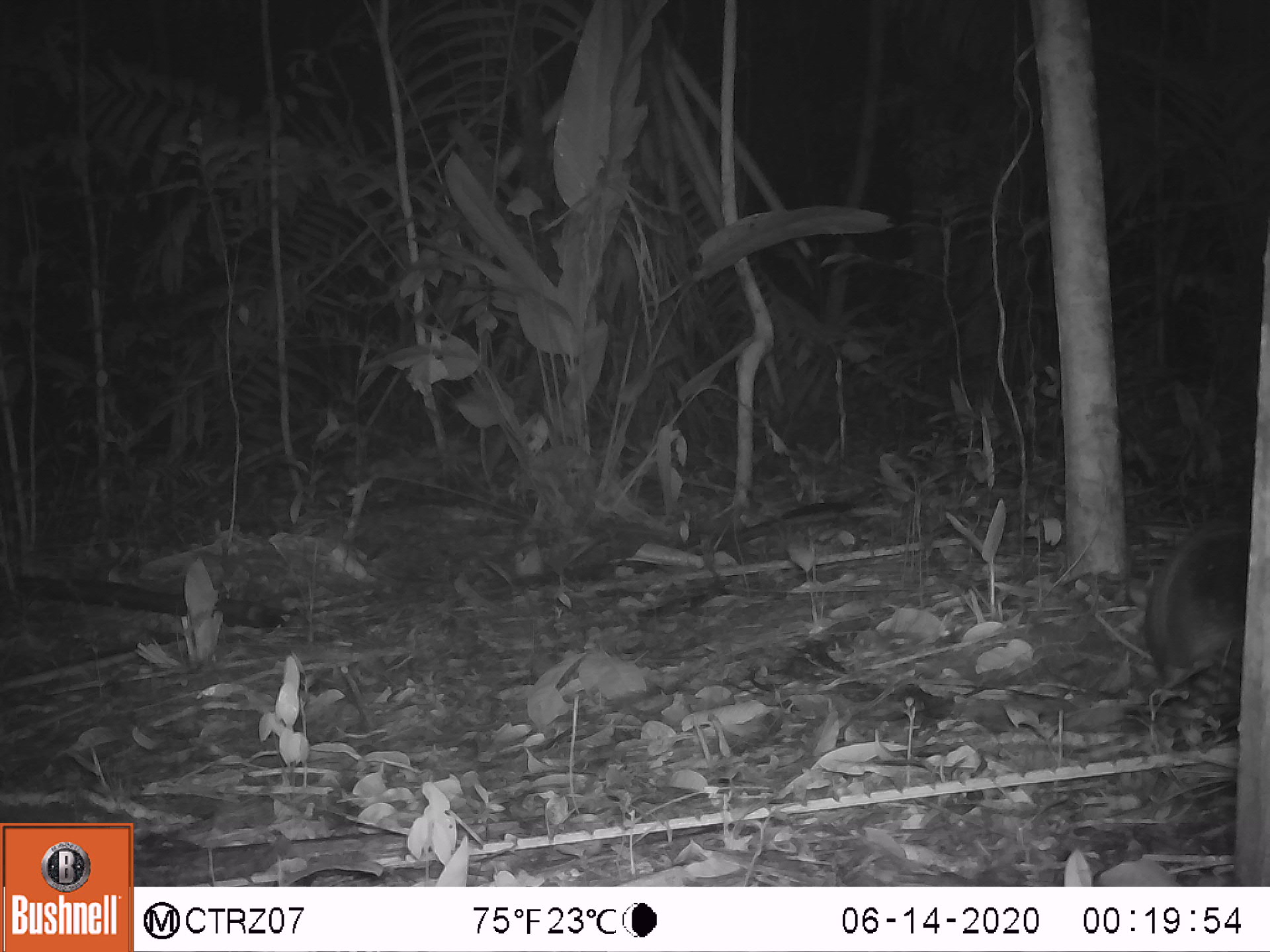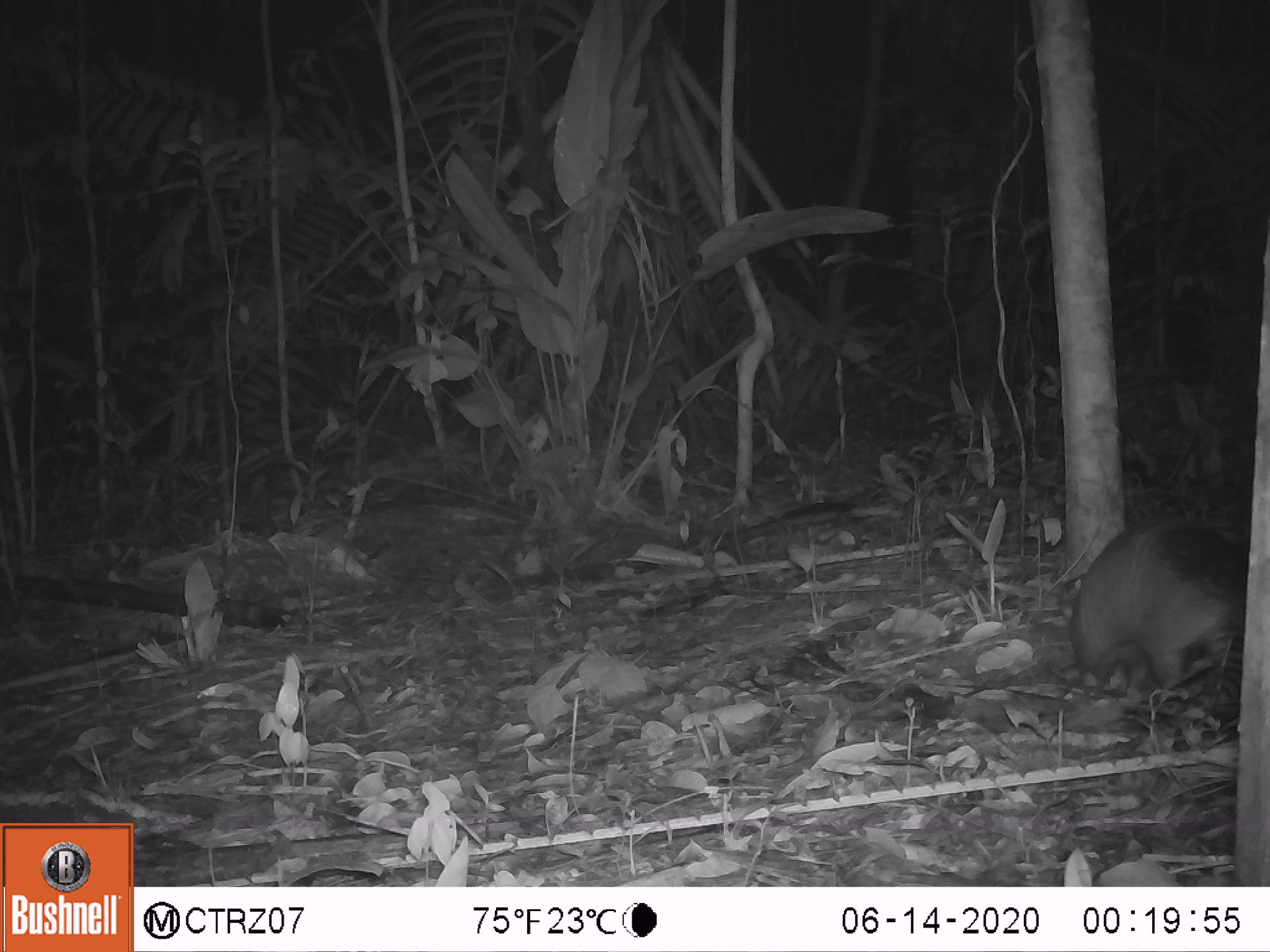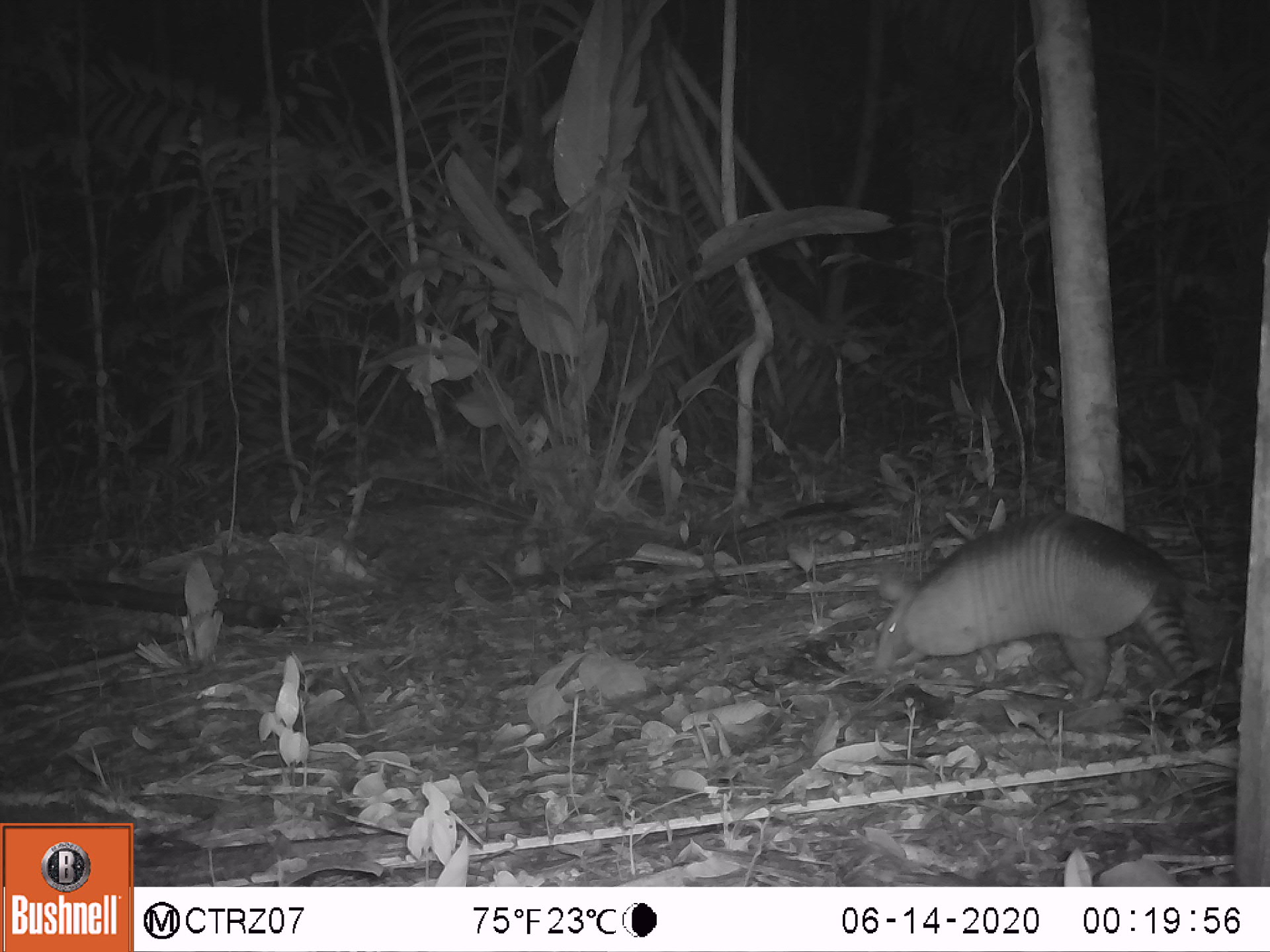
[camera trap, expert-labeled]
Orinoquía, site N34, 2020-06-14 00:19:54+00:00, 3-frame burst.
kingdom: Animalia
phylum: Chordata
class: Mammalia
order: Cingulata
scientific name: Cingulata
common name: armadillo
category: unknown armadillo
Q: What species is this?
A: Unknown armadillo (armadillo) (Cingulata).